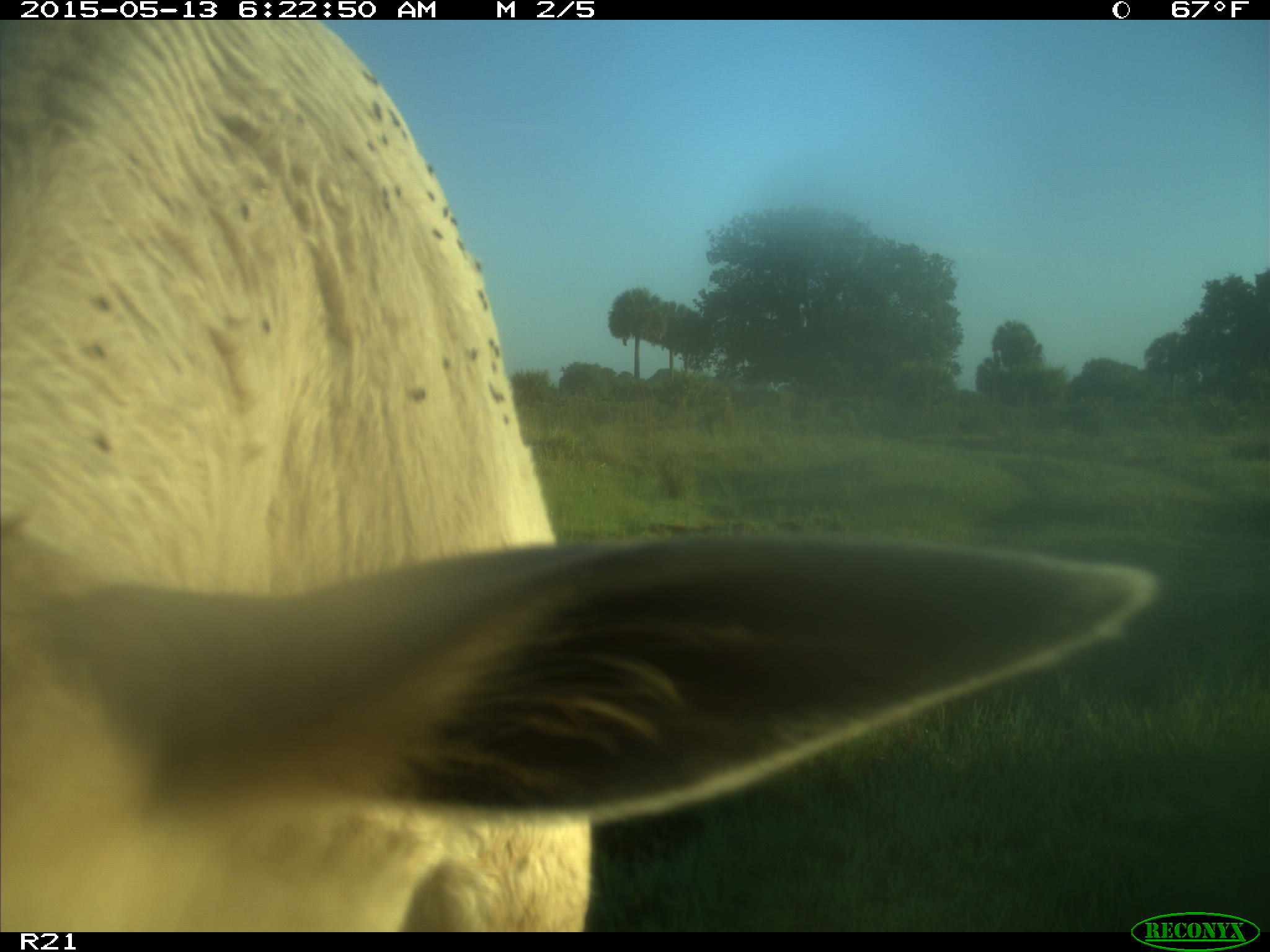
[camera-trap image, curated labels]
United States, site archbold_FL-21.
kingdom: Animalia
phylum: Chordata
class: Mammalia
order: Artiodactyla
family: Bovidae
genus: Bos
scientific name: Bos taurus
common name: domestic cow